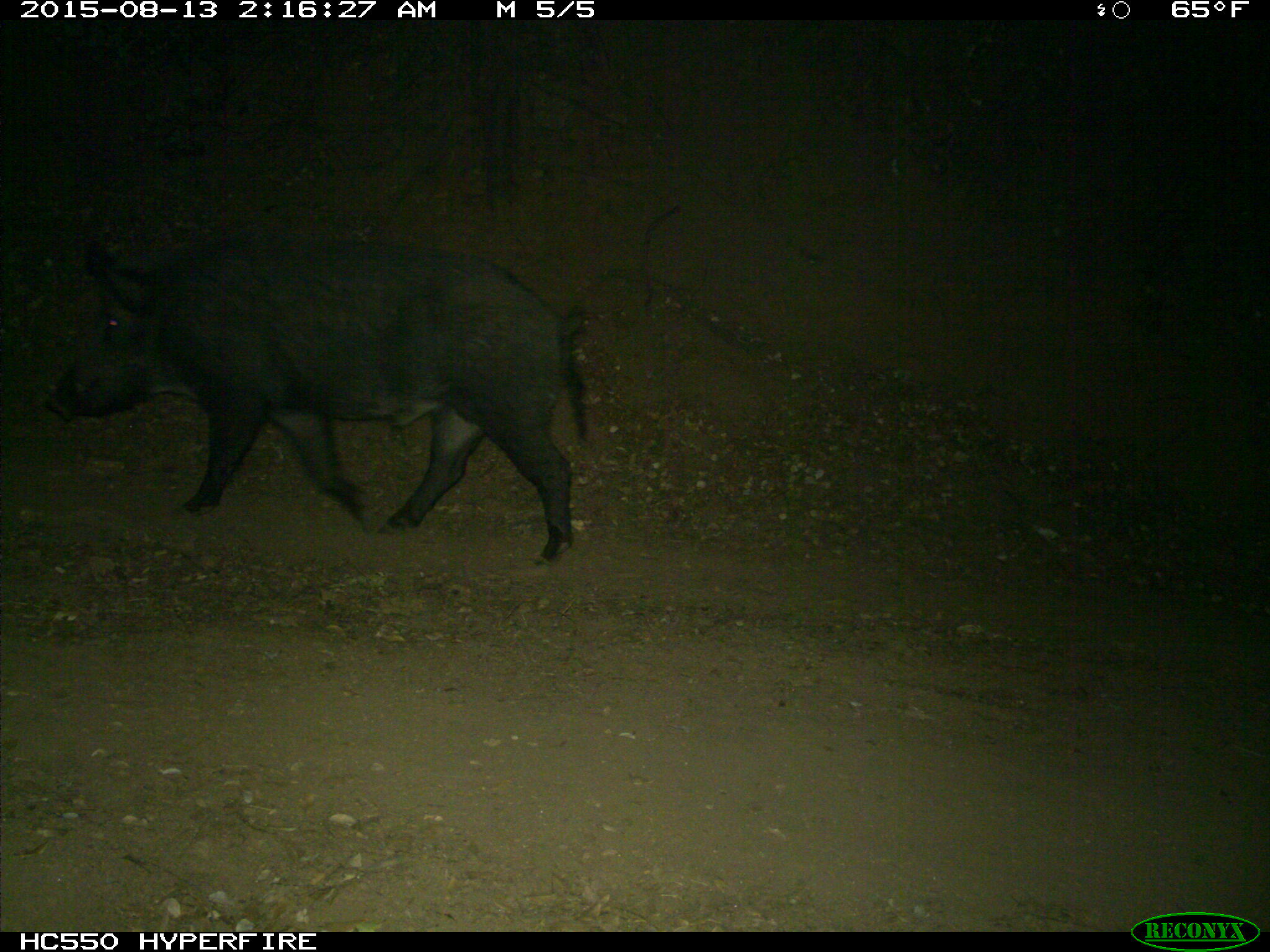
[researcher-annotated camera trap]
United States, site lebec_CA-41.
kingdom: Animalia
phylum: Chordata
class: Mammalia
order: Artiodactyla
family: Suidae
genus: Sus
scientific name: Sus scrofa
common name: wild boar